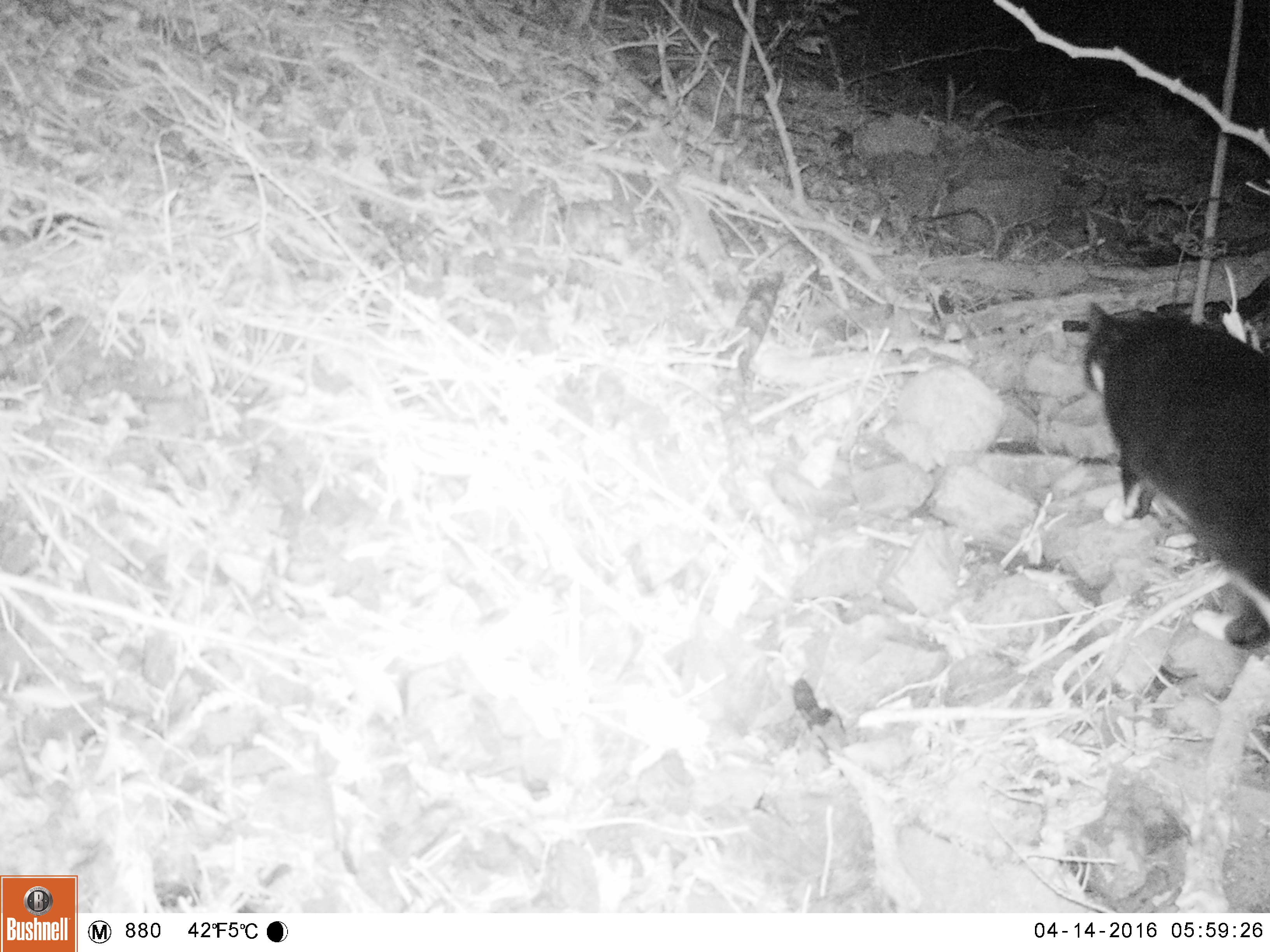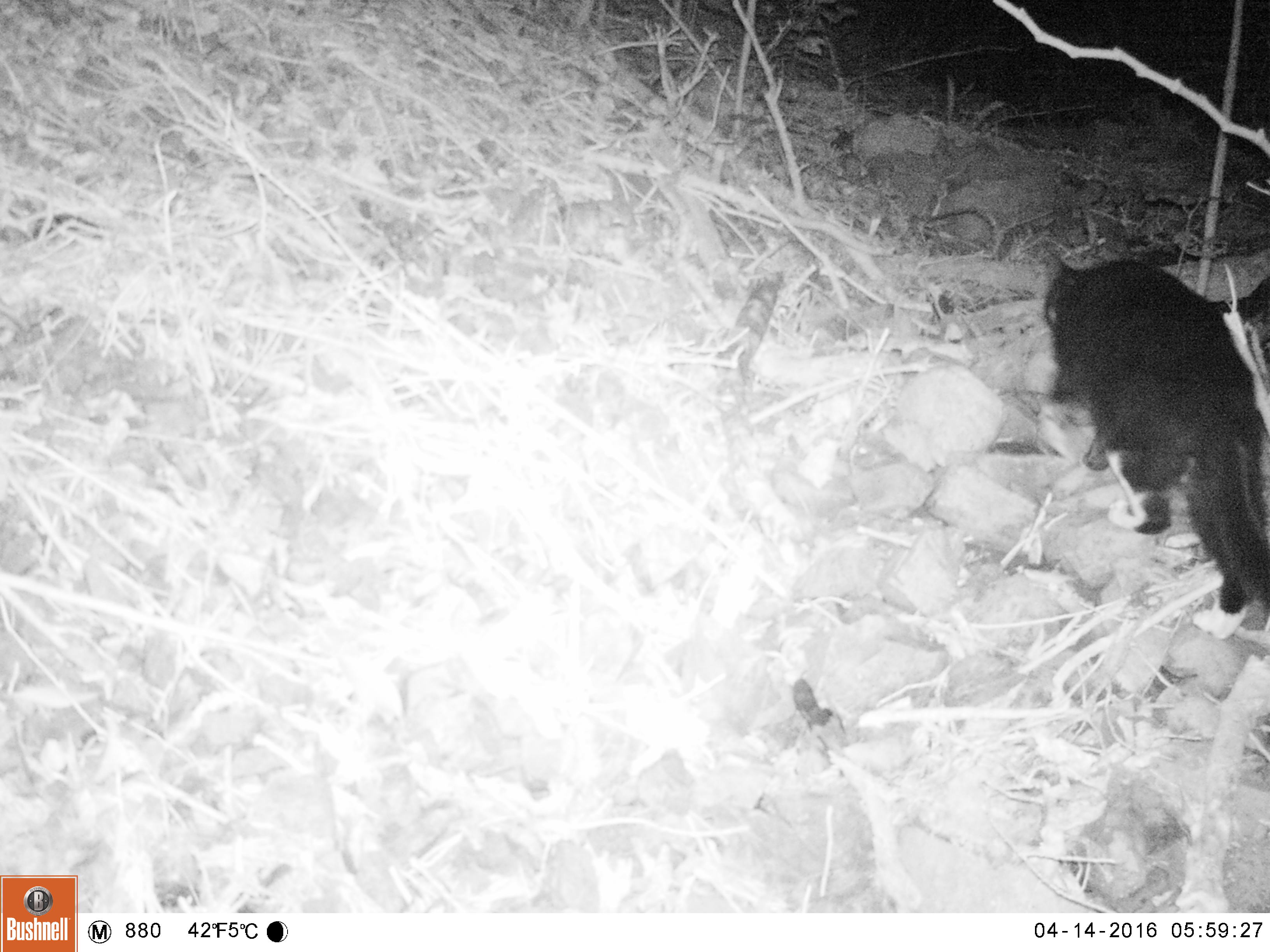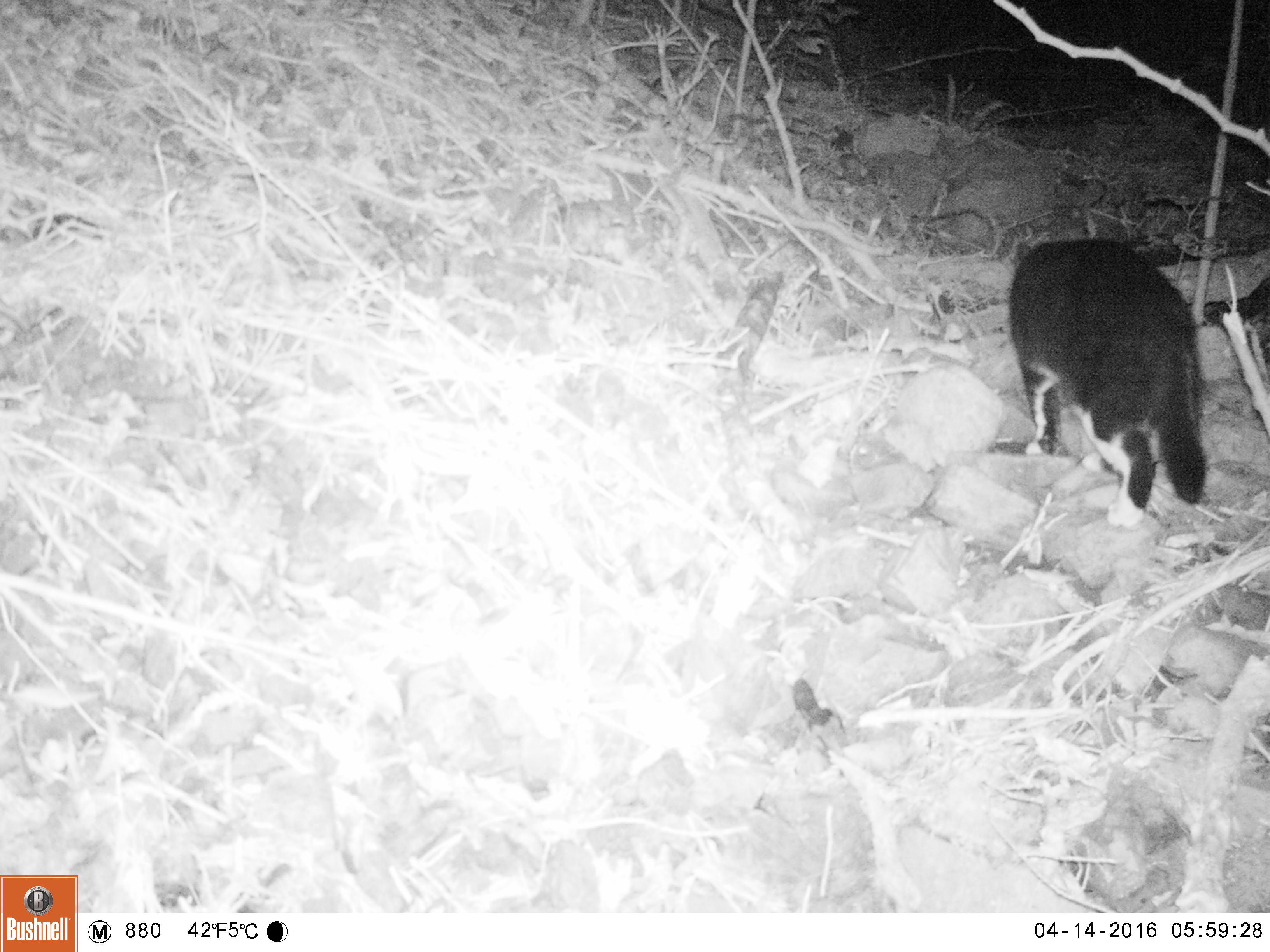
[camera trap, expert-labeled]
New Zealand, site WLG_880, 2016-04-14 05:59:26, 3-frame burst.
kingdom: Animalia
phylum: Chordata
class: Mammalia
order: Carnivora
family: Felidae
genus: Felis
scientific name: Felis catus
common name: domestic cat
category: cat